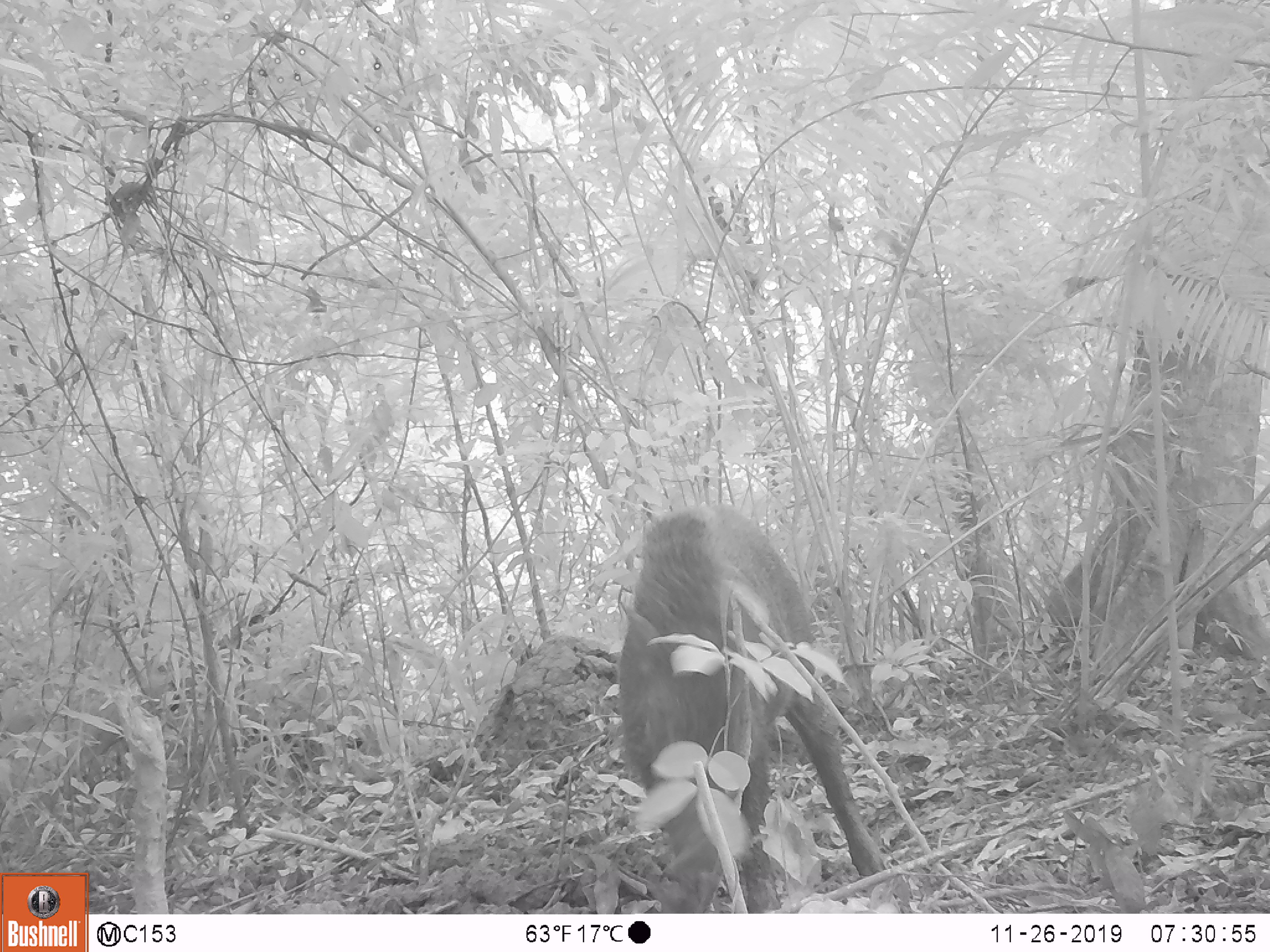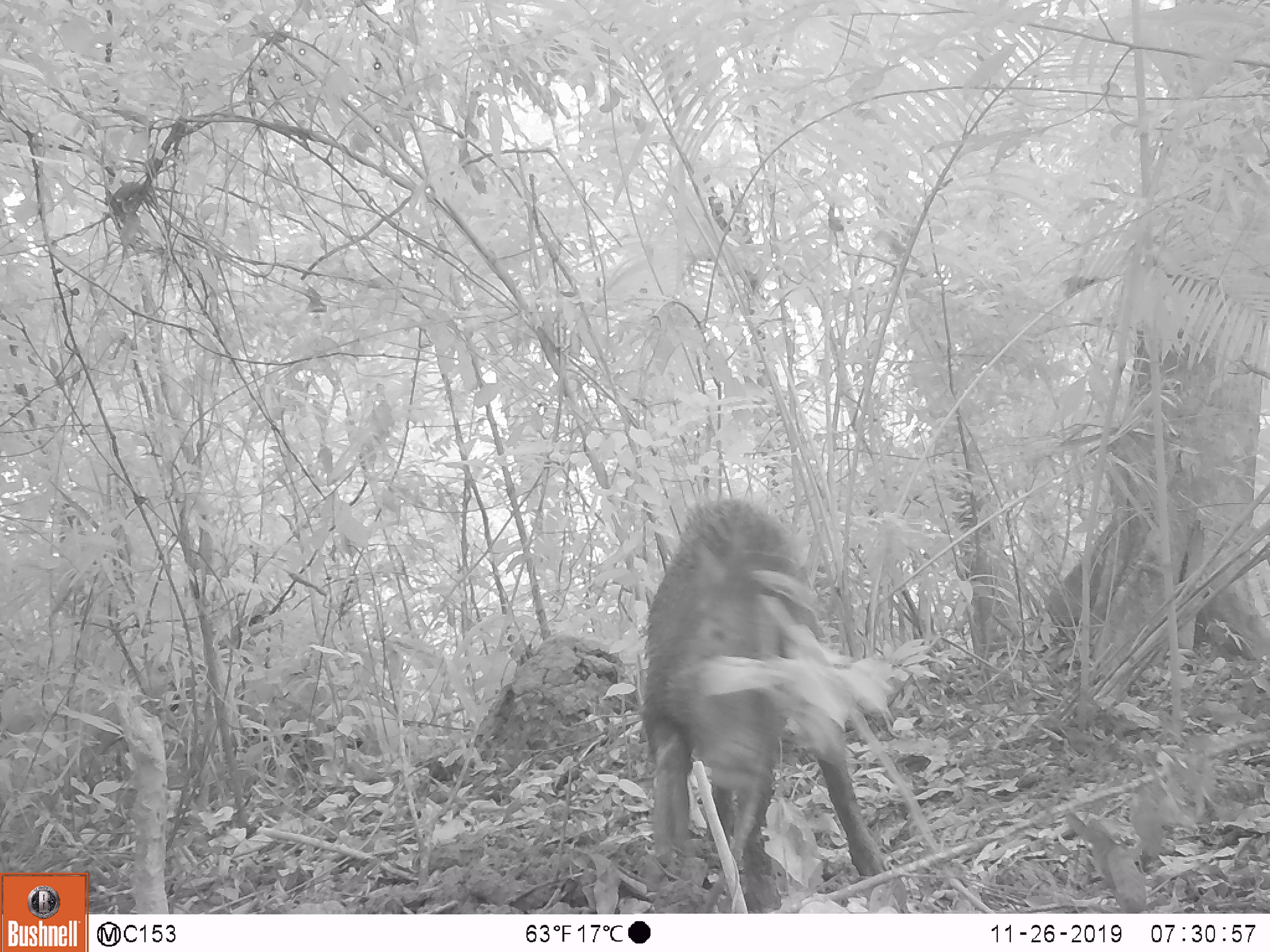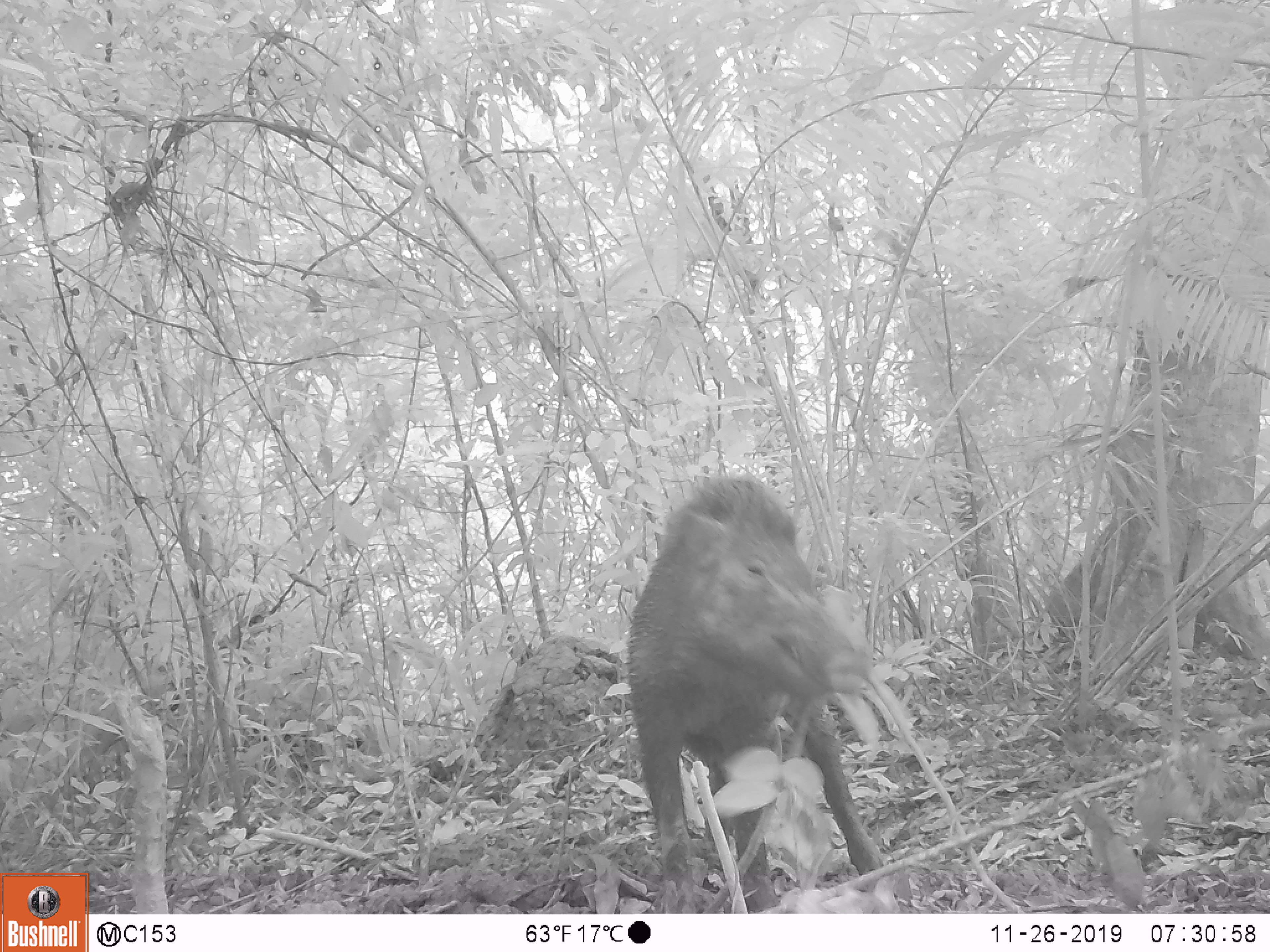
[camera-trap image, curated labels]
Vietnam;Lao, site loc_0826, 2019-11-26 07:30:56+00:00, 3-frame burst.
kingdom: Animalia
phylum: Chordata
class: Mammalia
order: Artiodactyla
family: Suidae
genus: Sus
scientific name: Sus scrofa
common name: eurasian wild pig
Eurasian wild pig (Sus scrofa). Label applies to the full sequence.